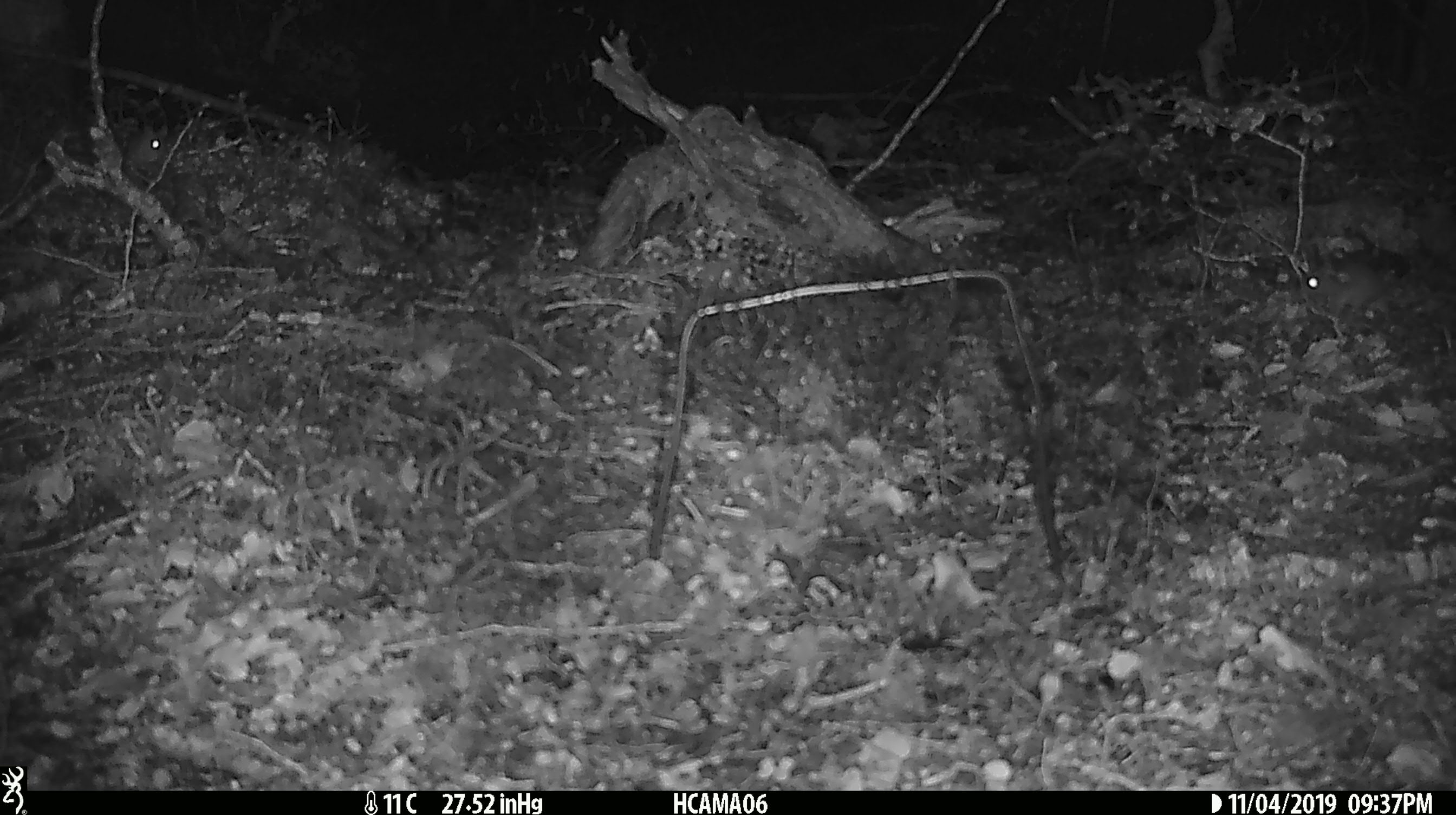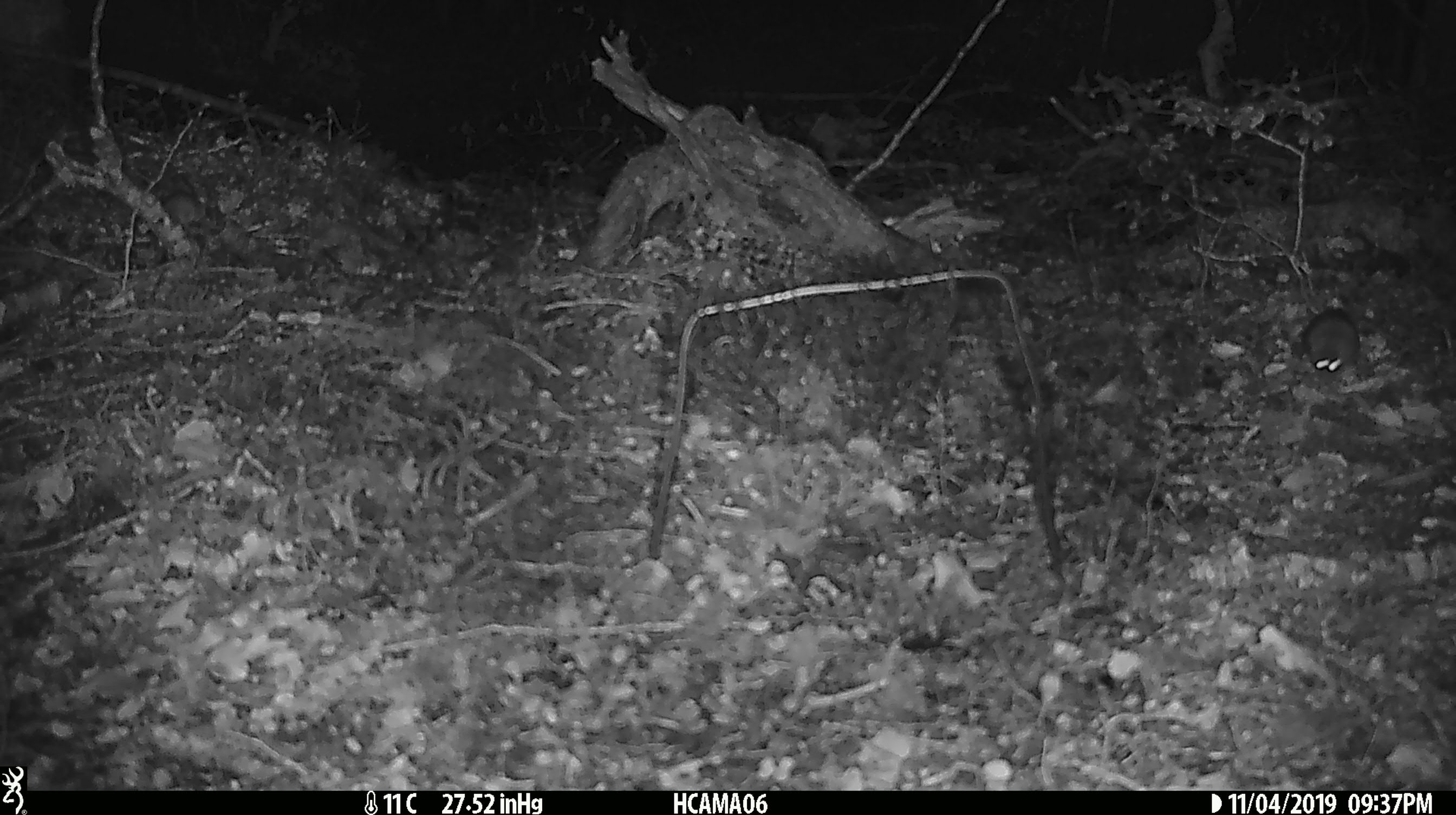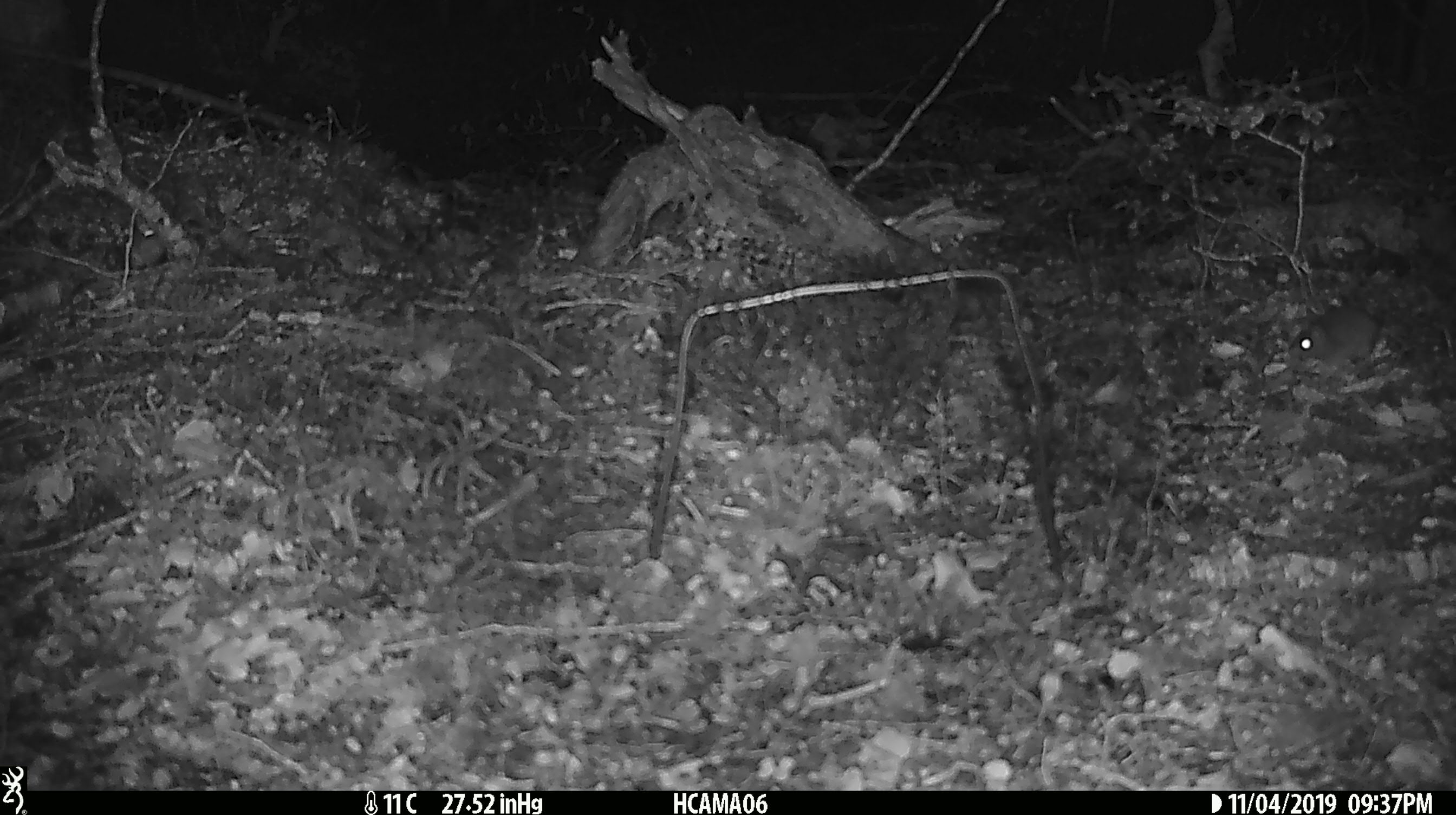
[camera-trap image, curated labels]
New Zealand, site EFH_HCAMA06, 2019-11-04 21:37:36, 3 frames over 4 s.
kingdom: Animalia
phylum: Chordata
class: Mammalia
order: Rodentia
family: Muridae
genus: Mus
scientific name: Mus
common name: mouse